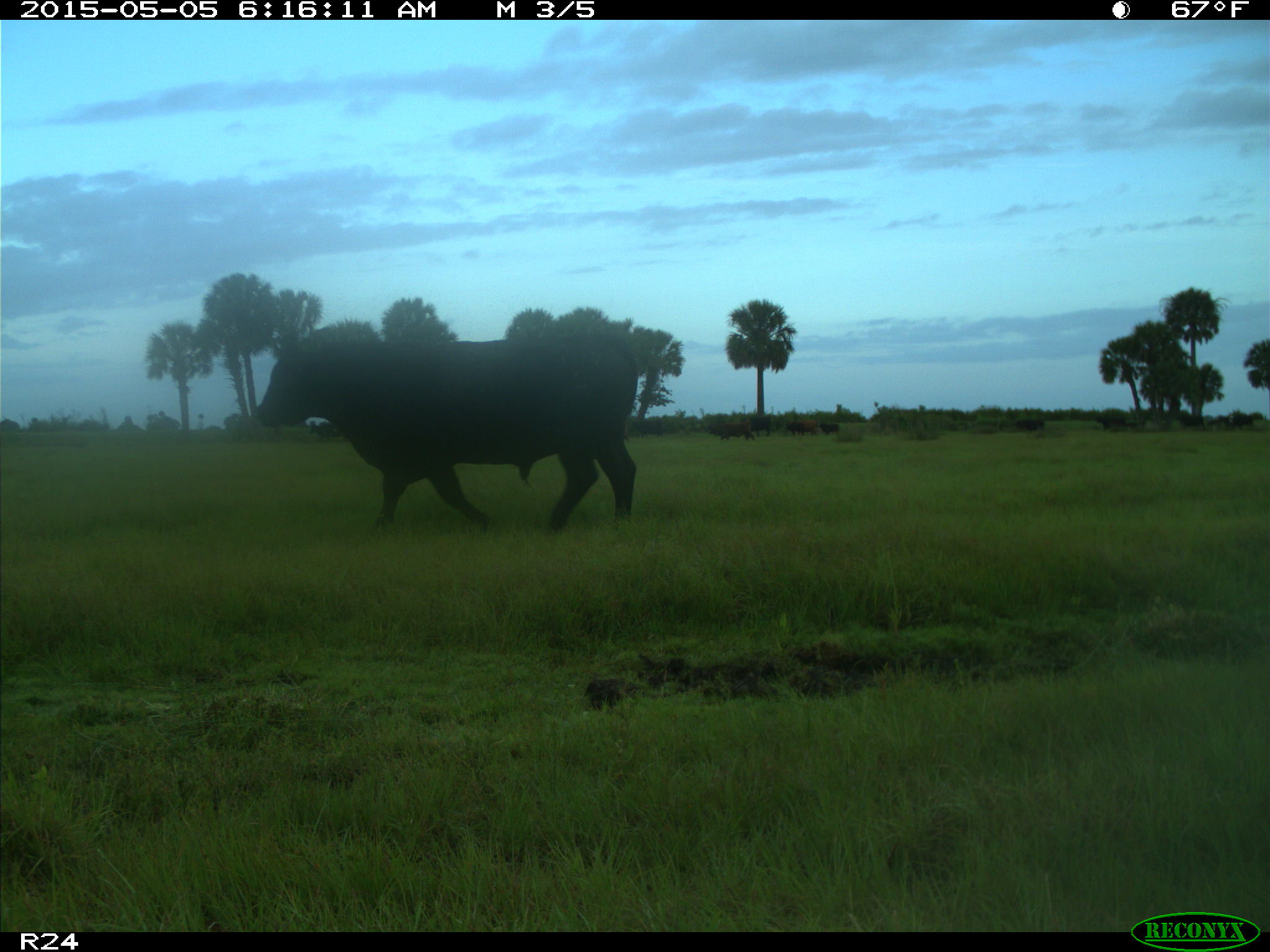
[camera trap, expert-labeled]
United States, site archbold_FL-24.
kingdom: Animalia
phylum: Chordata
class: Mammalia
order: Artiodactyla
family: Bovidae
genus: Bos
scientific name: Bos taurus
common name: domestic cow